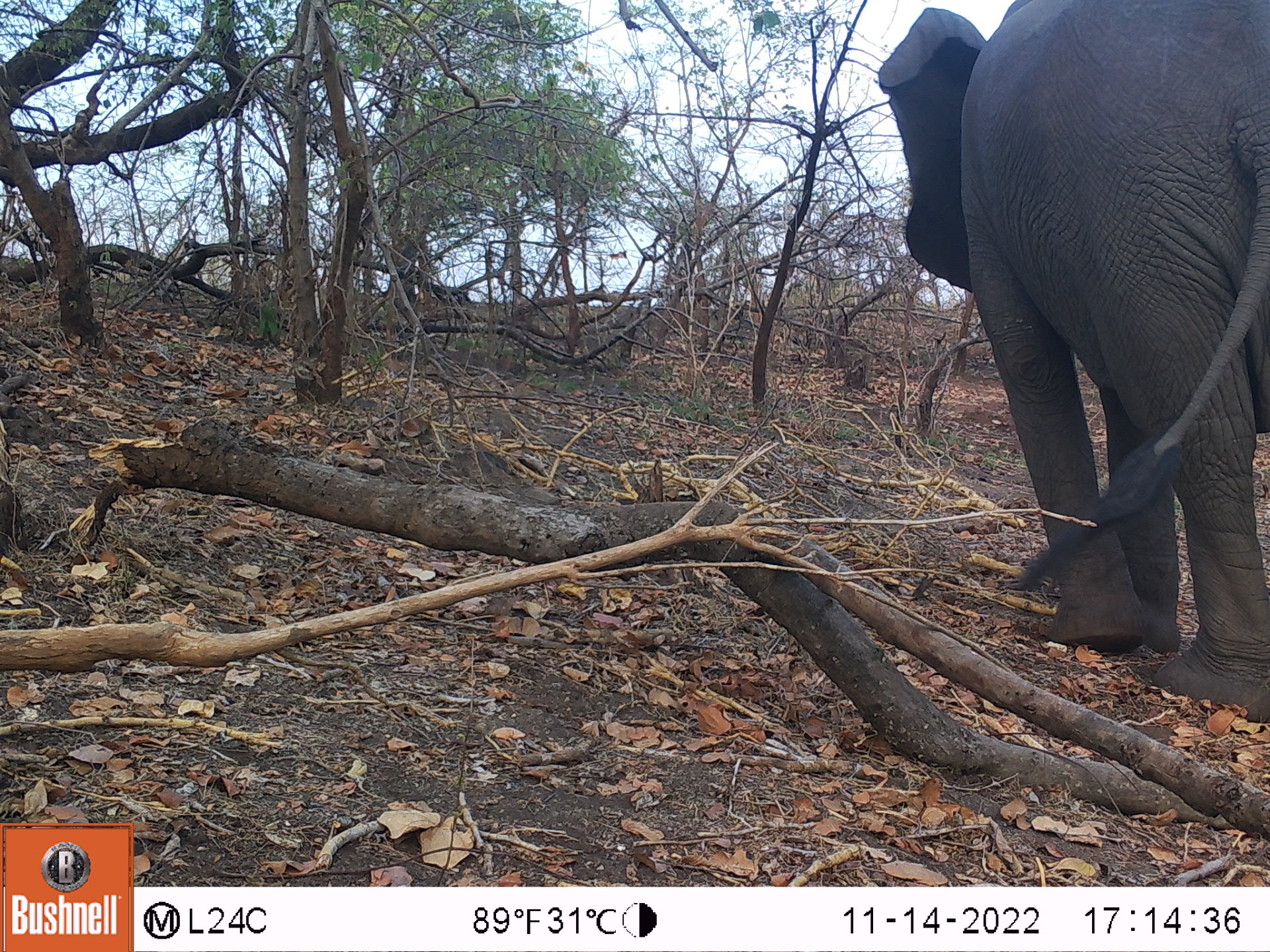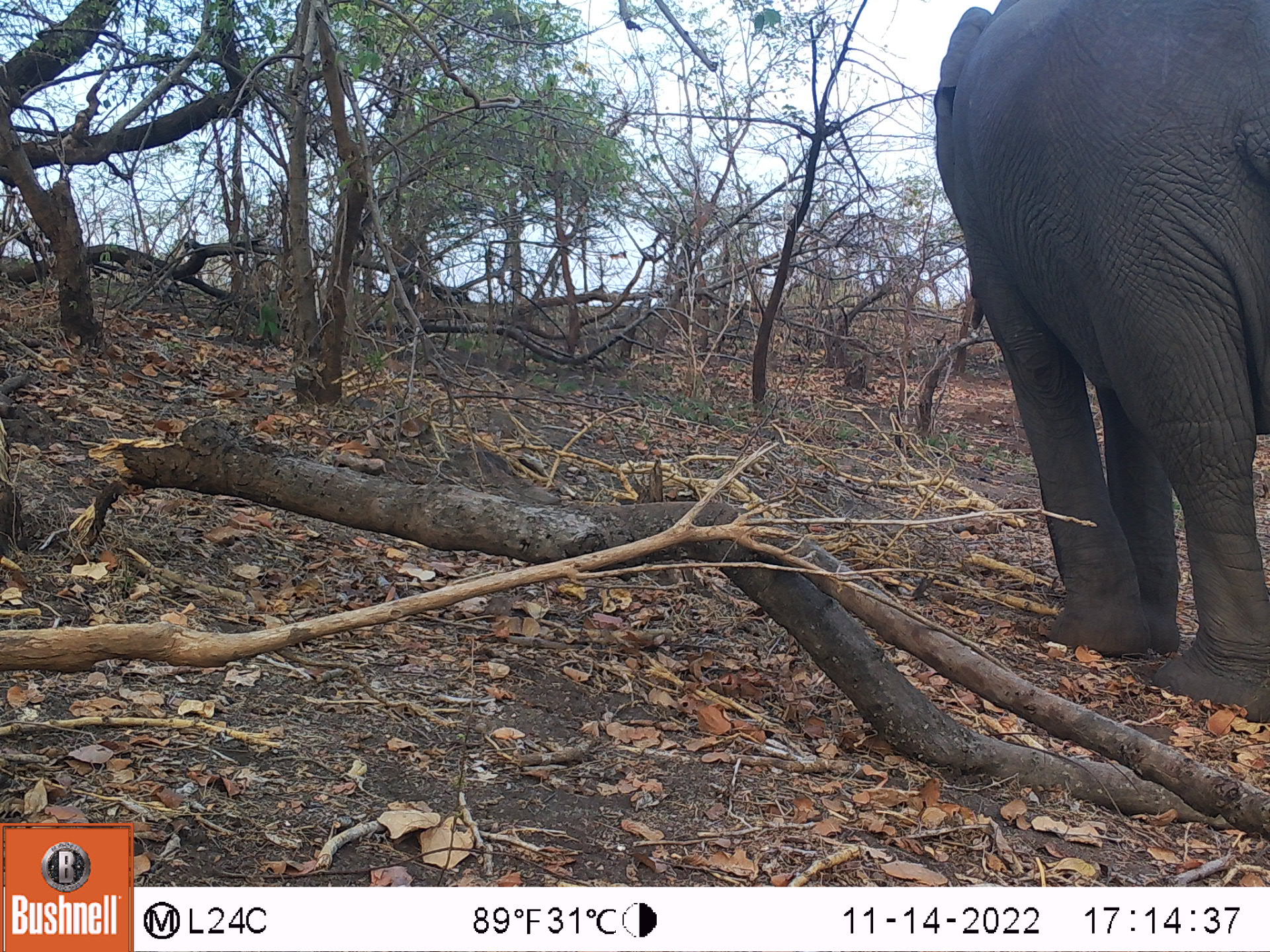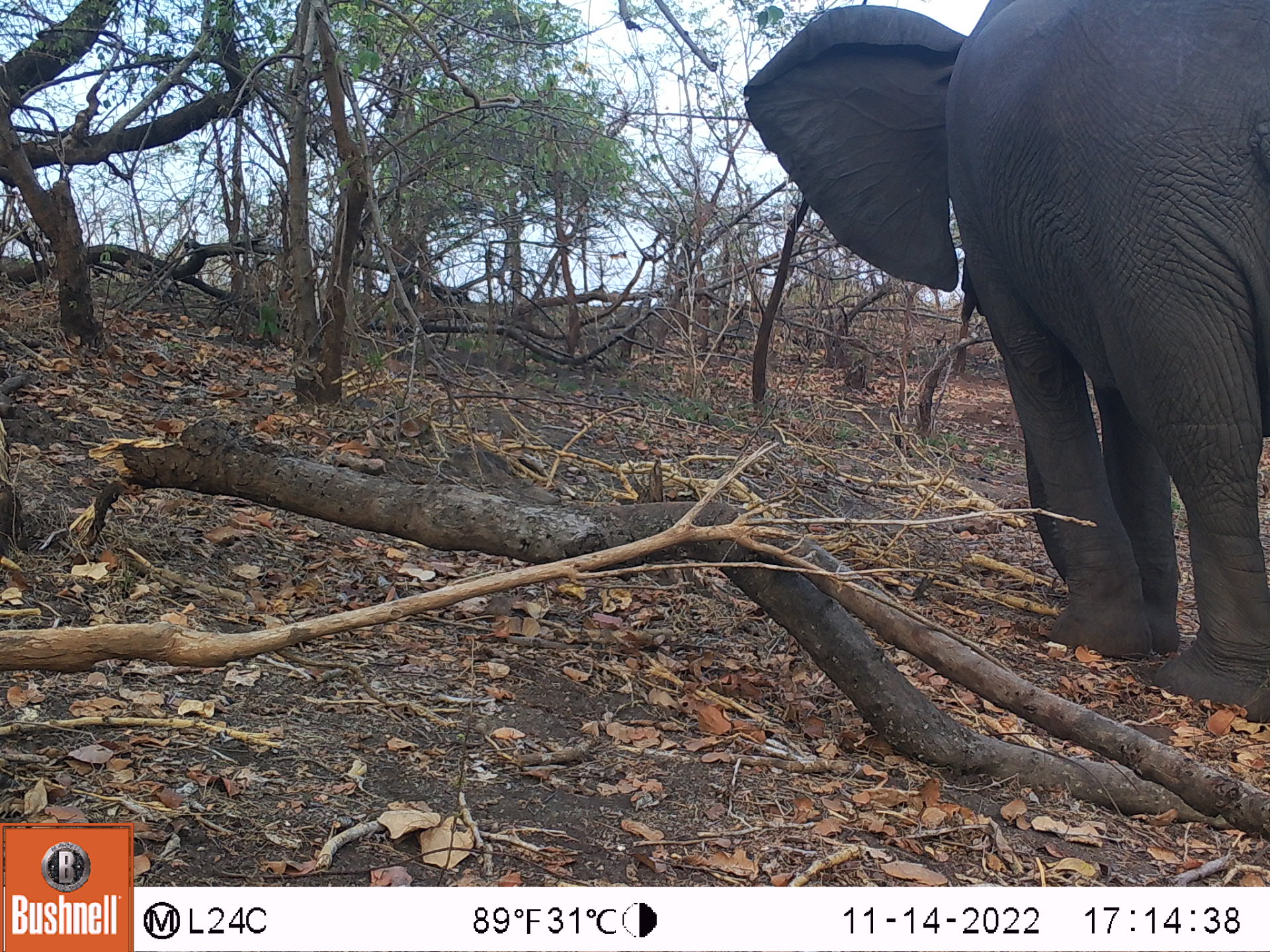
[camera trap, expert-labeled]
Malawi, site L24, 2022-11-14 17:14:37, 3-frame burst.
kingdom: Animalia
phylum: Chordata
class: Mammalia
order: Proboscidea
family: Elephantidae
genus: Loxodonta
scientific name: Loxodonta africana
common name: african savanna elephant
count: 1